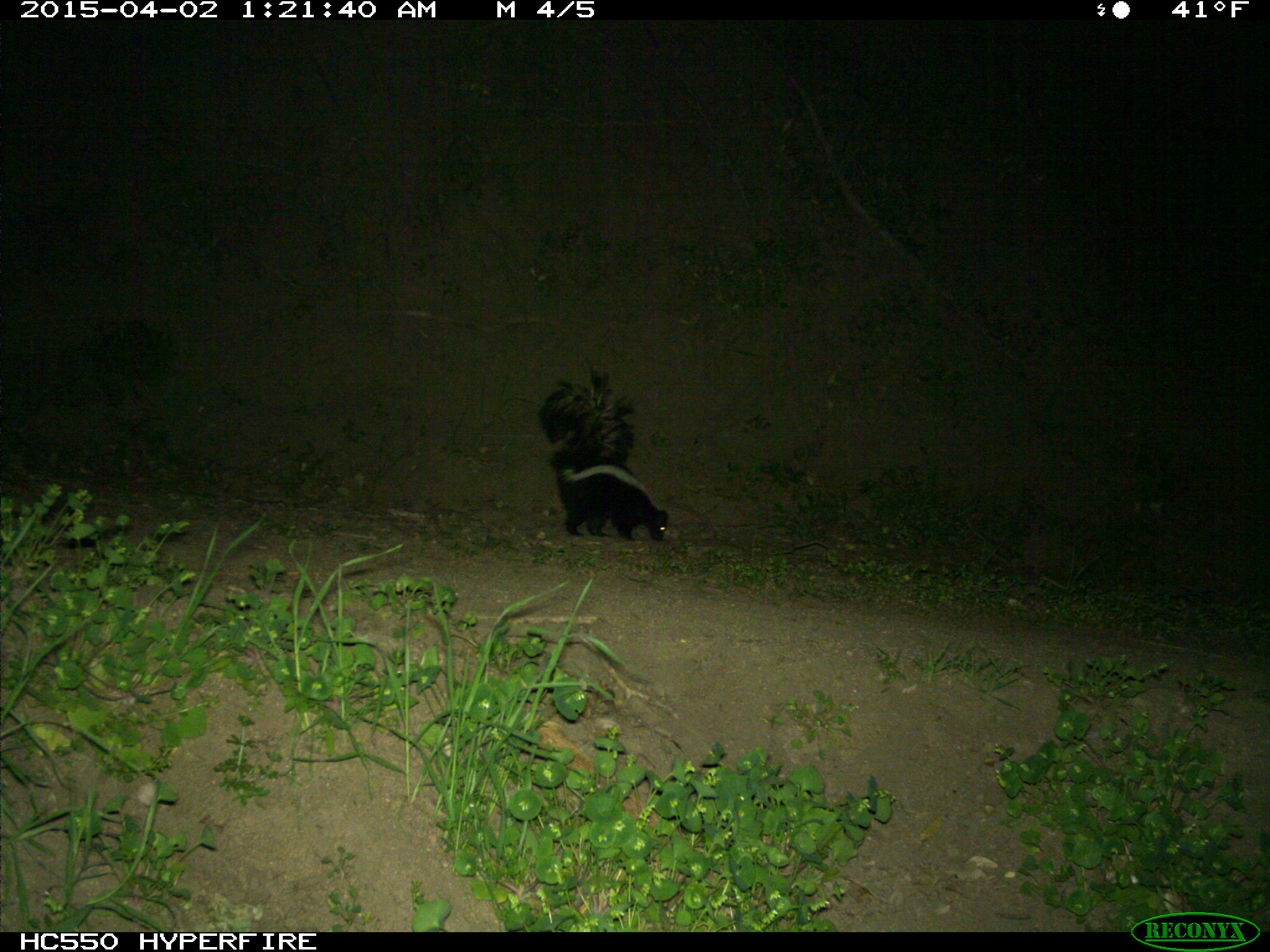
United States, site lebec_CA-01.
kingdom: Animalia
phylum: Chordata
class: Mammalia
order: Carnivora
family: Mephitidae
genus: Mephitis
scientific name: Mephitis mephitis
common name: striped skunk